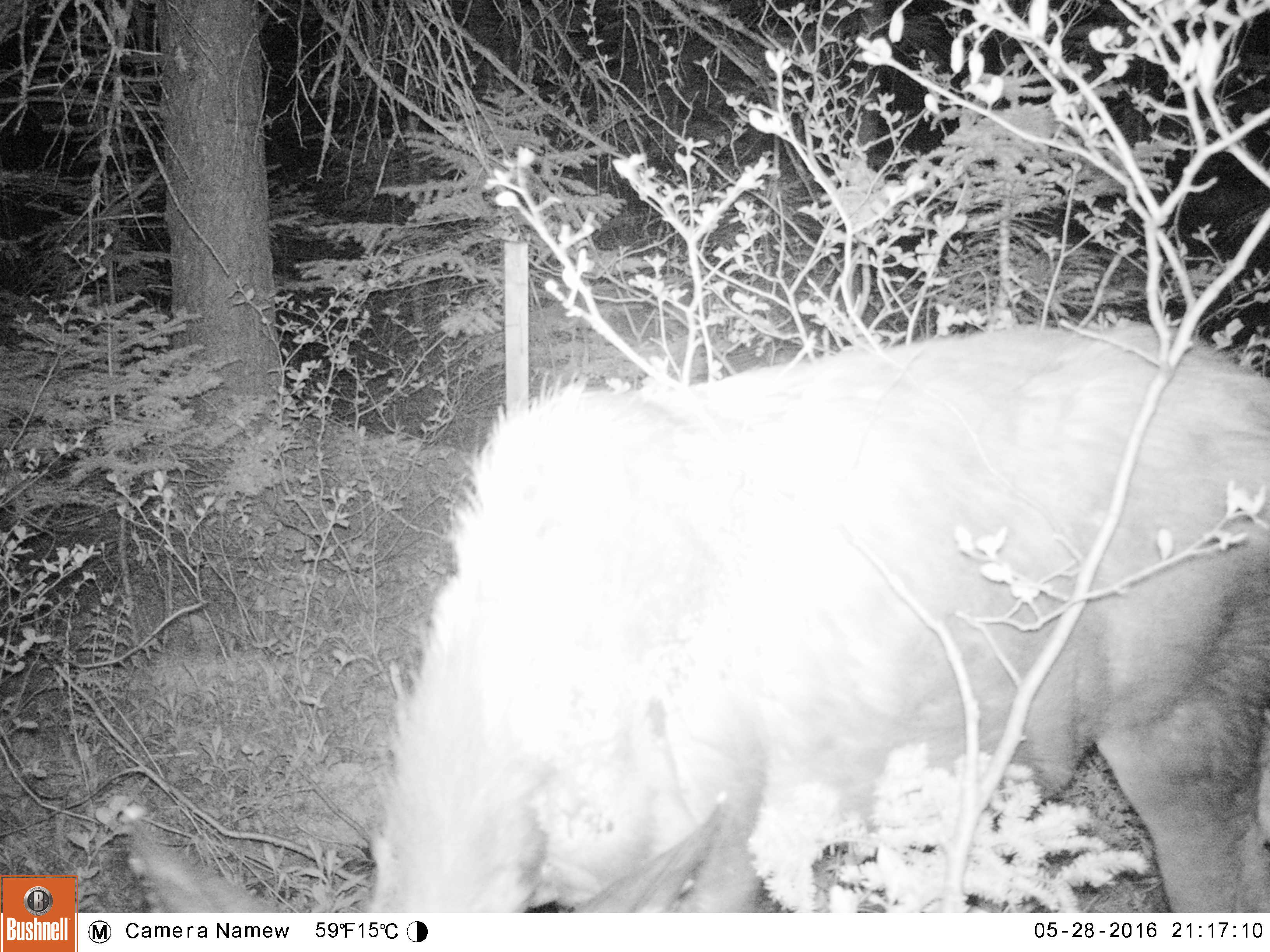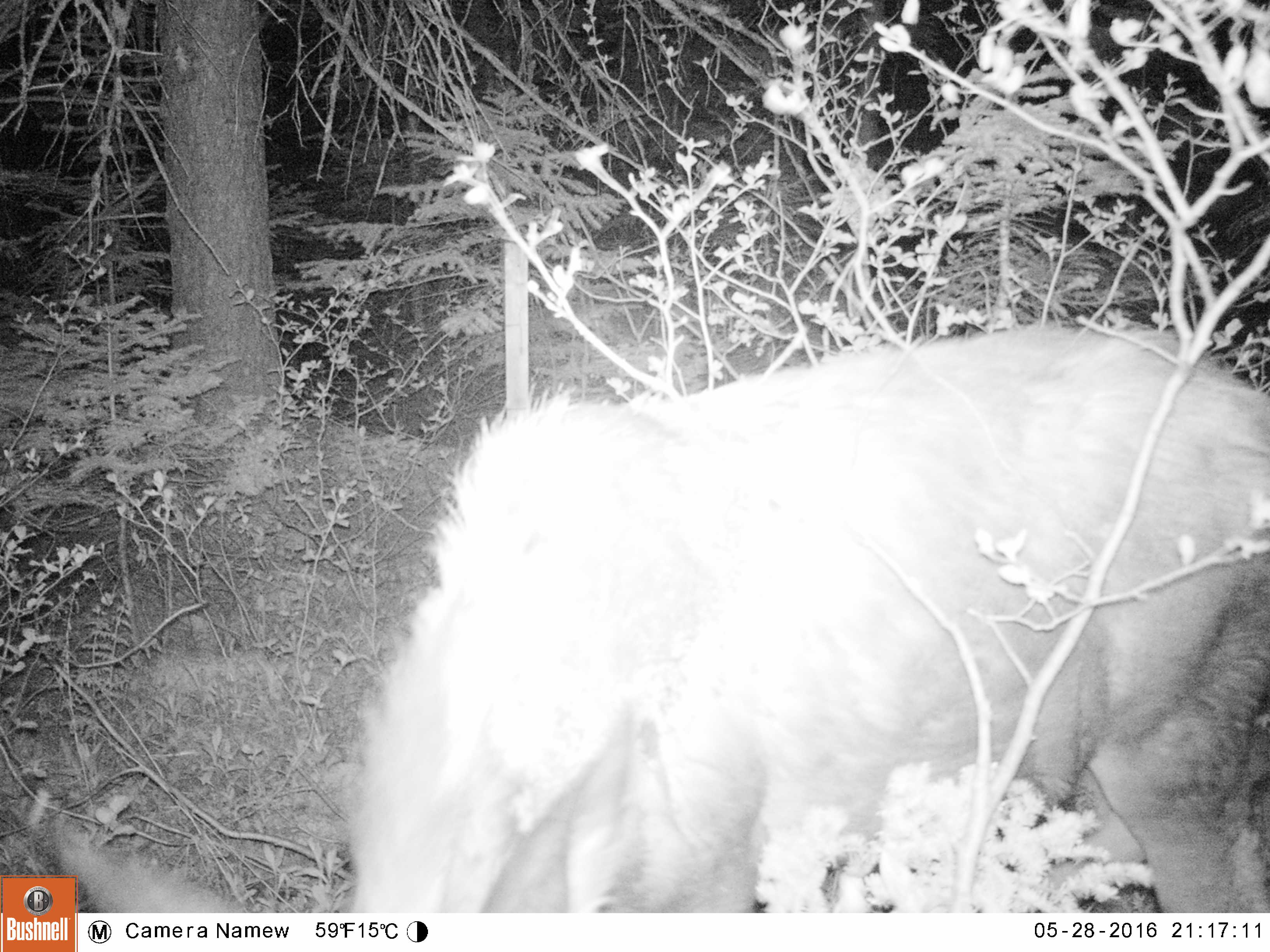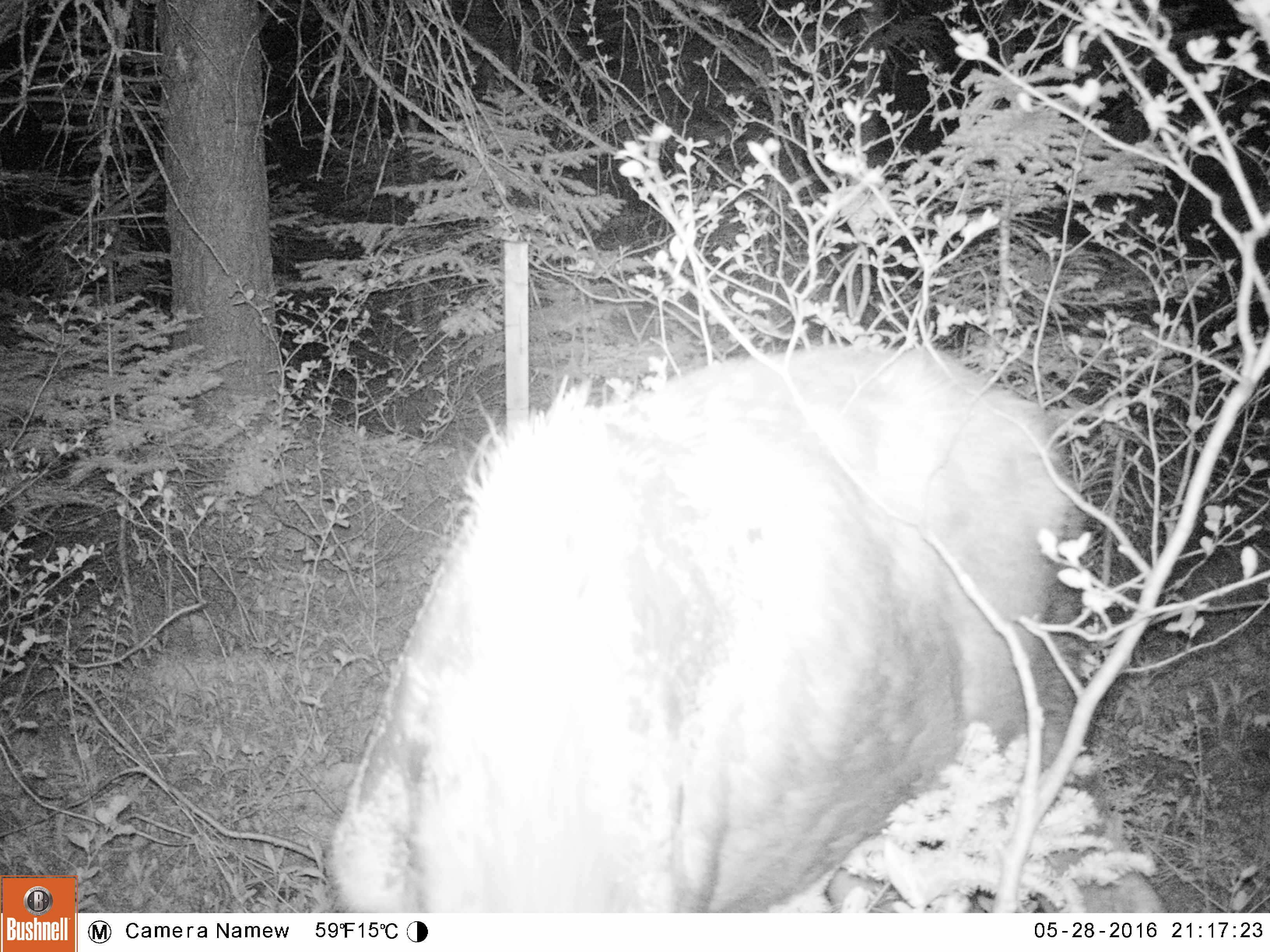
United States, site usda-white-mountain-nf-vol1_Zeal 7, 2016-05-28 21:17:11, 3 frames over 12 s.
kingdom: Animalia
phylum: Chordata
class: Mammalia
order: Artiodactyla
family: Cervidae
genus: Alces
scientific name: Alces alces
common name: moose